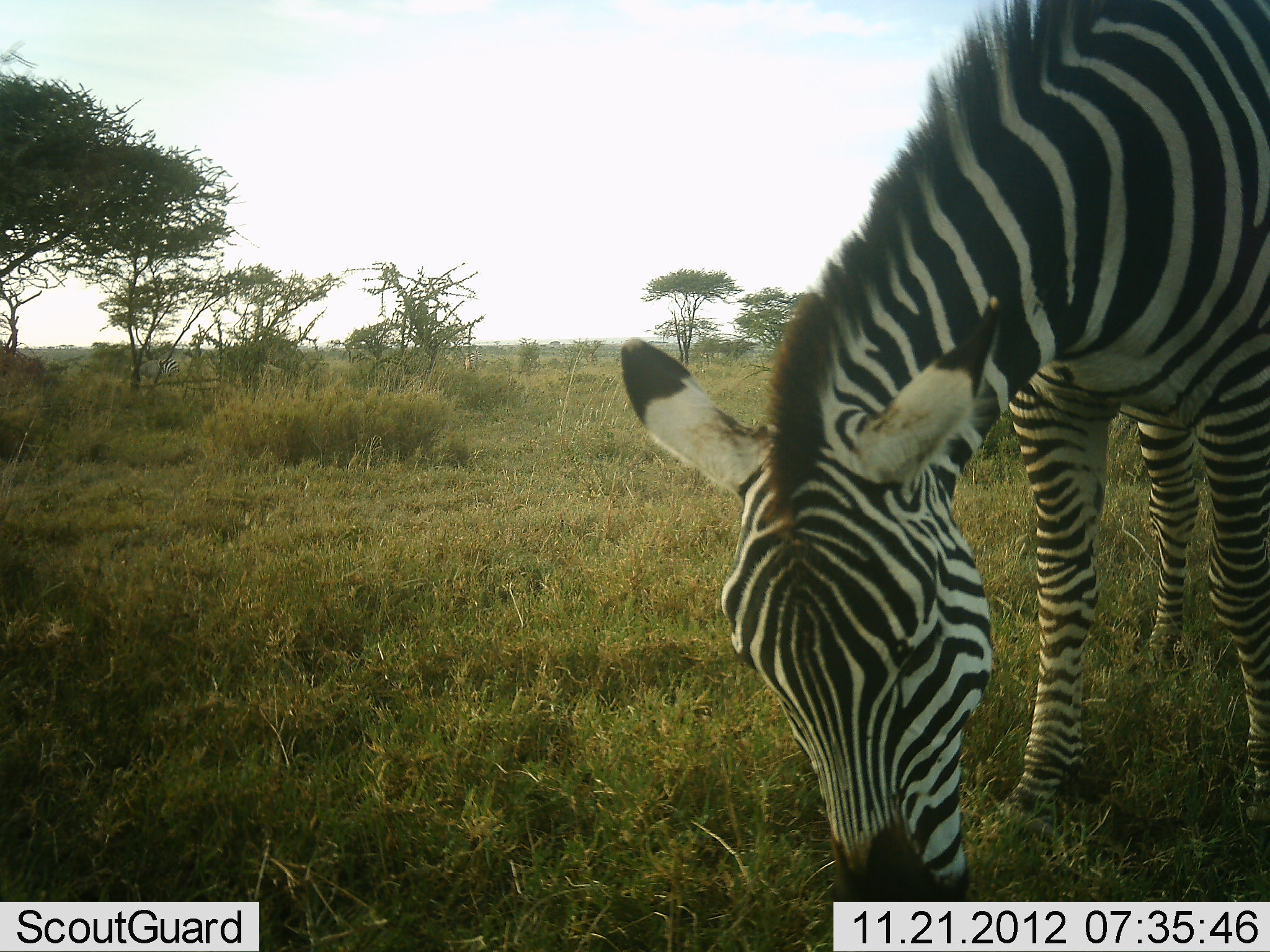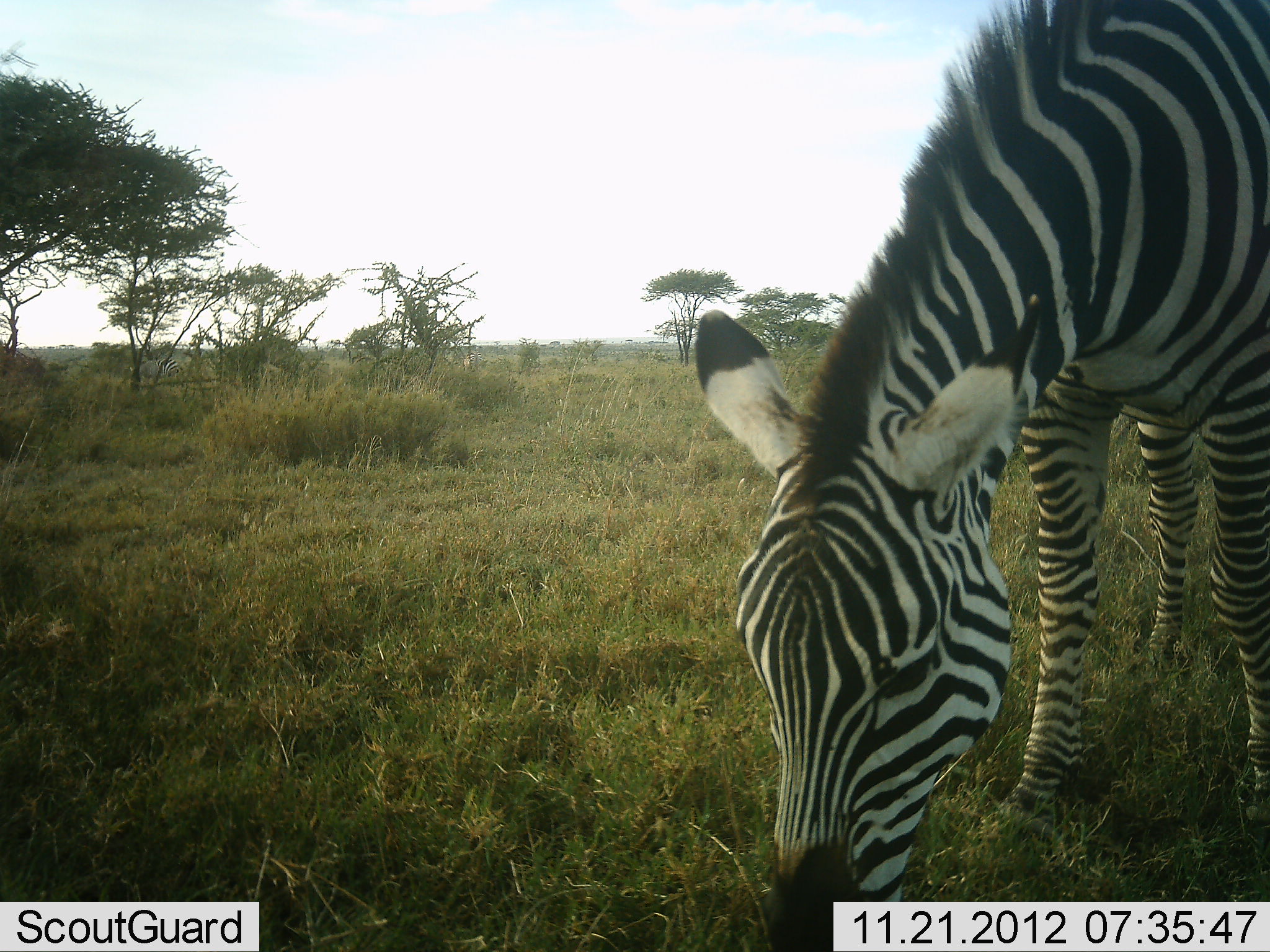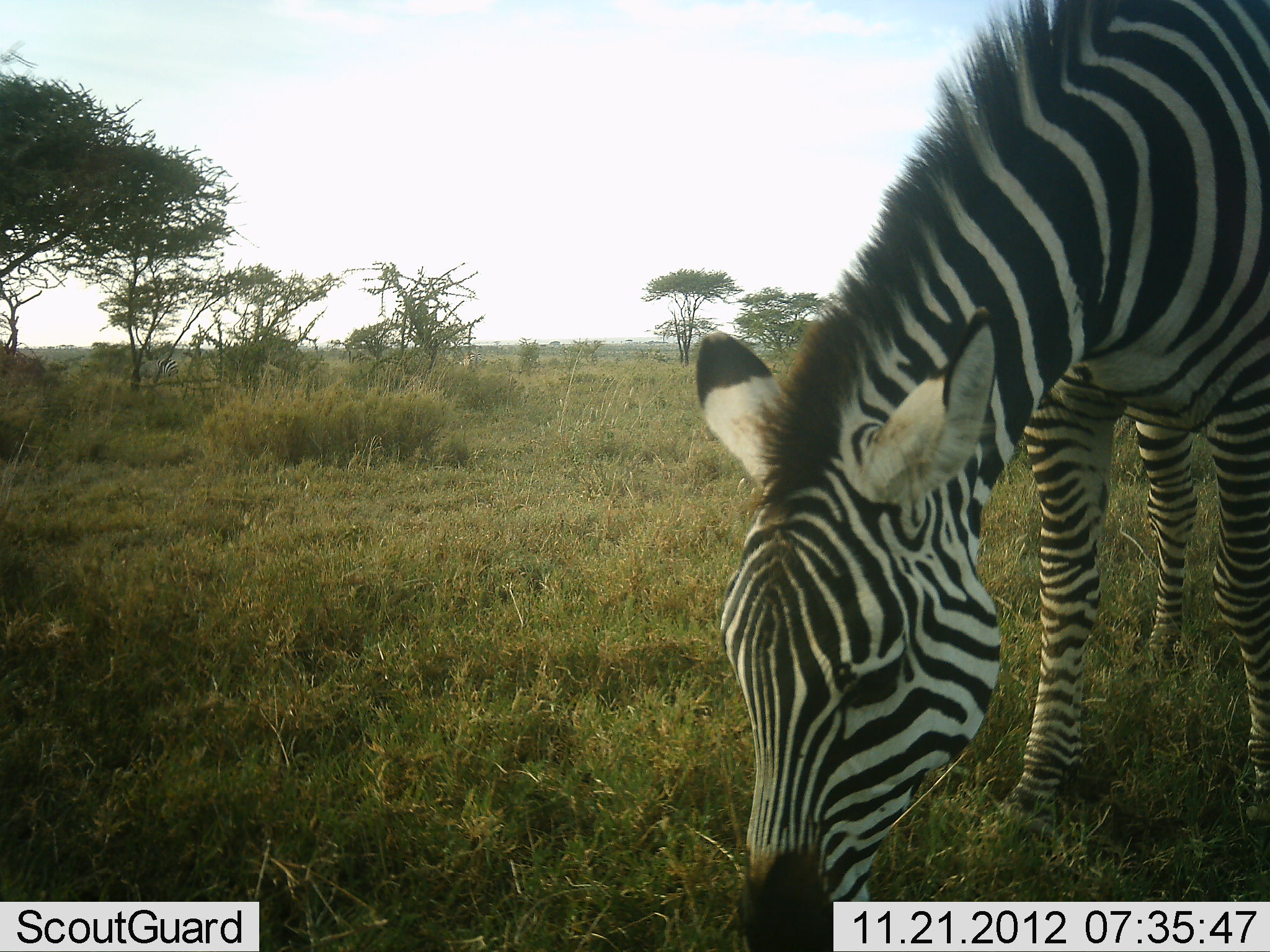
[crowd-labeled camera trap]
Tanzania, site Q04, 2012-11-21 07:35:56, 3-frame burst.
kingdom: Animalia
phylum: Chordata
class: Mammalia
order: Perissodactyla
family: Equidae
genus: Equus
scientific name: Equus quagga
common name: plains zebra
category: zebra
Zebra (plains zebra) (Equus quagga), count 1. Behavior (volunteer vote fractions): standing 40%, resting 0%, moving 0%, interacting 0%. Young present (vote fraction): 0%. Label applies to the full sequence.